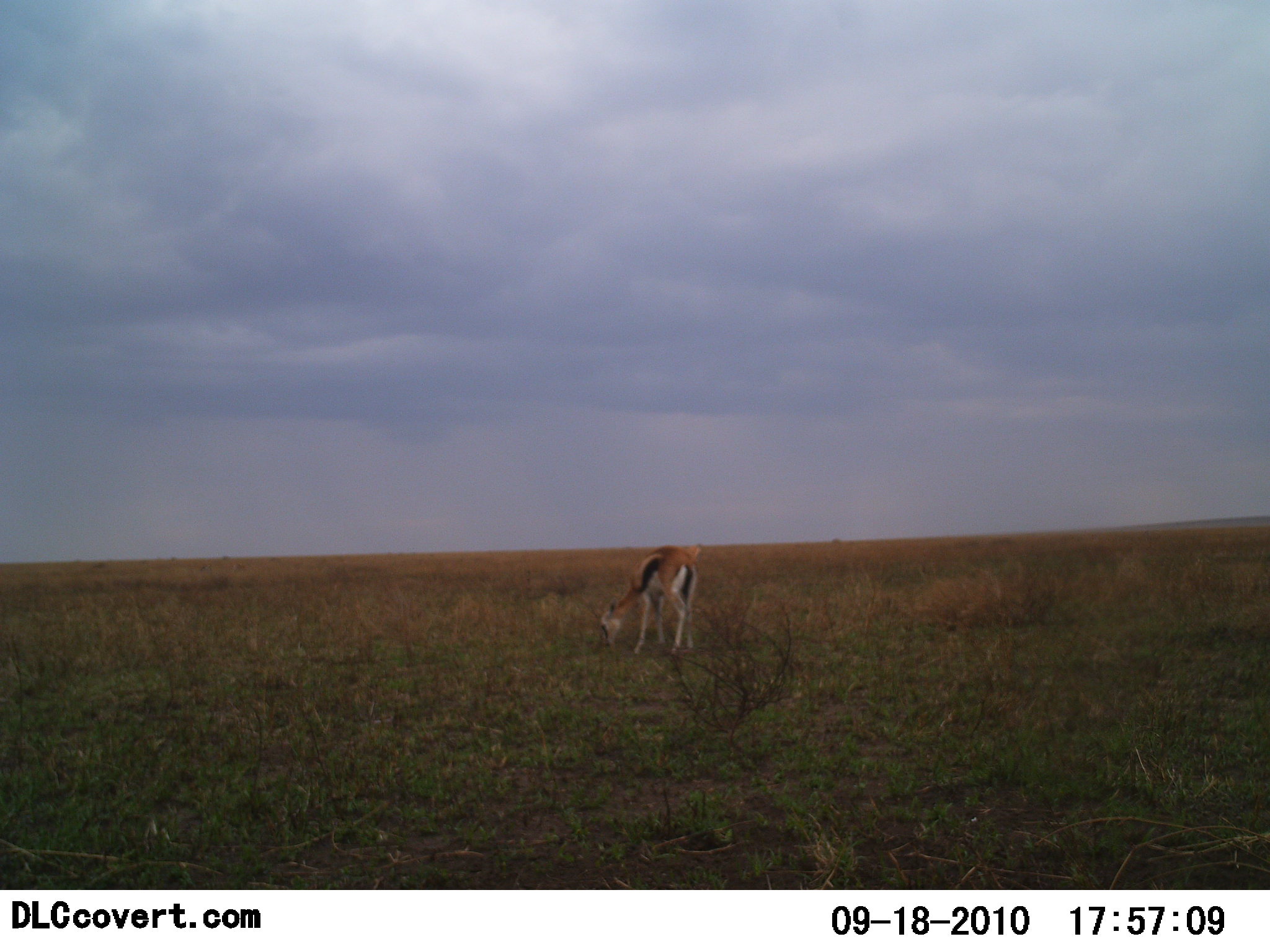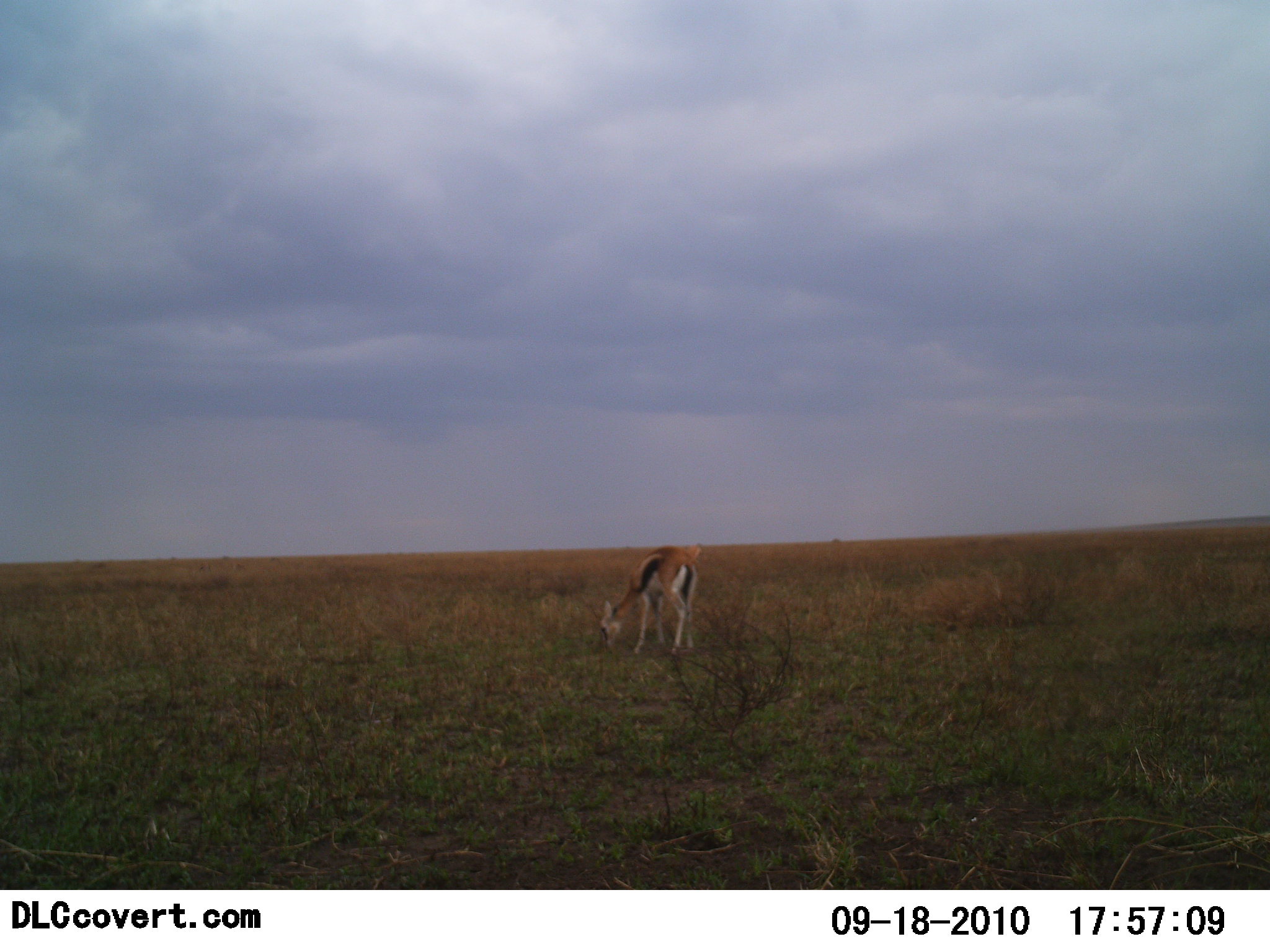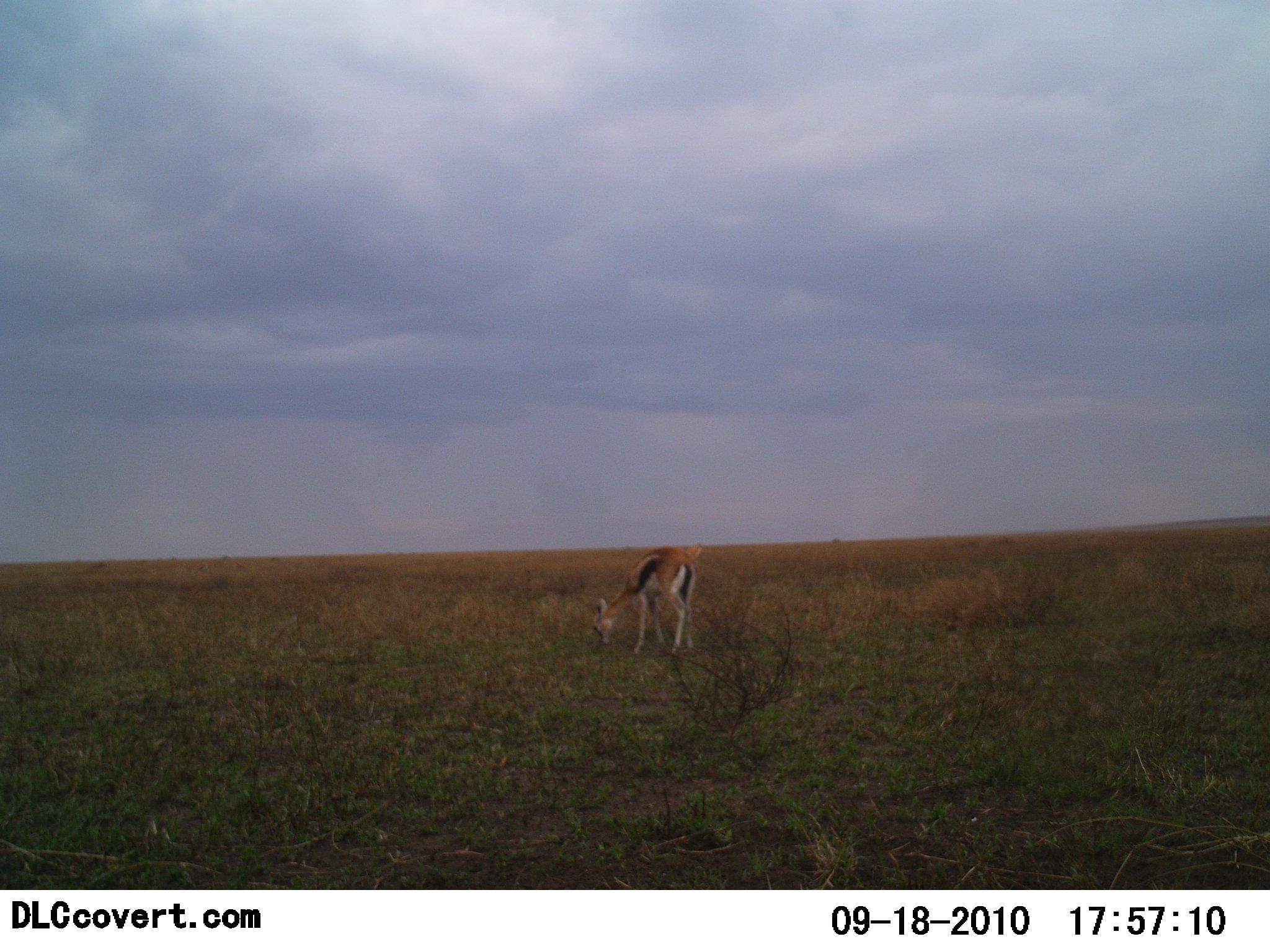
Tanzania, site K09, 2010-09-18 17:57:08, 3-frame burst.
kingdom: Animalia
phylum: Chordata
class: Mammalia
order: Artiodactyla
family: Bovidae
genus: Eudorcas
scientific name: Eudorcas thomsonii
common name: thomson's gazelle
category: gazellethomsons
Gazellethomsons (thomson's gazelle) (Eudorcas thomsonii), count 1. Behavior (volunteer vote fractions): standing 25%, resting 0%, moving 8%, interacting 0%. Young present (vote fraction): 8%. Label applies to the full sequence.